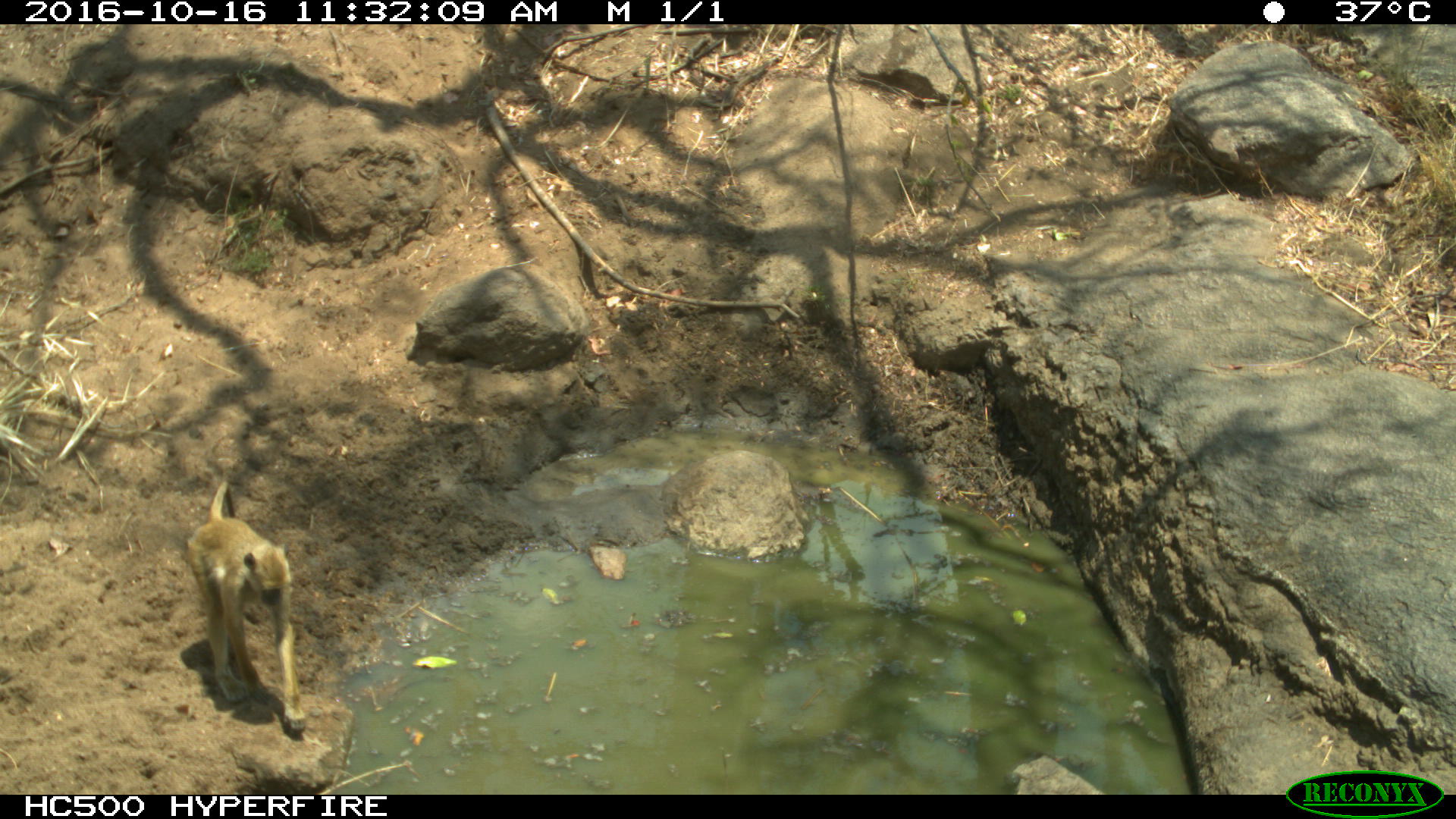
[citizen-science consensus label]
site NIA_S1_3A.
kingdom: Animalia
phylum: Chordata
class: Mammalia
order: Primates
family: Cercopithecidae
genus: Papio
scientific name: Papio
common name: baboon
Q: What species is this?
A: Baboon (Papio).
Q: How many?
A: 1.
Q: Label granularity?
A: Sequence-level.